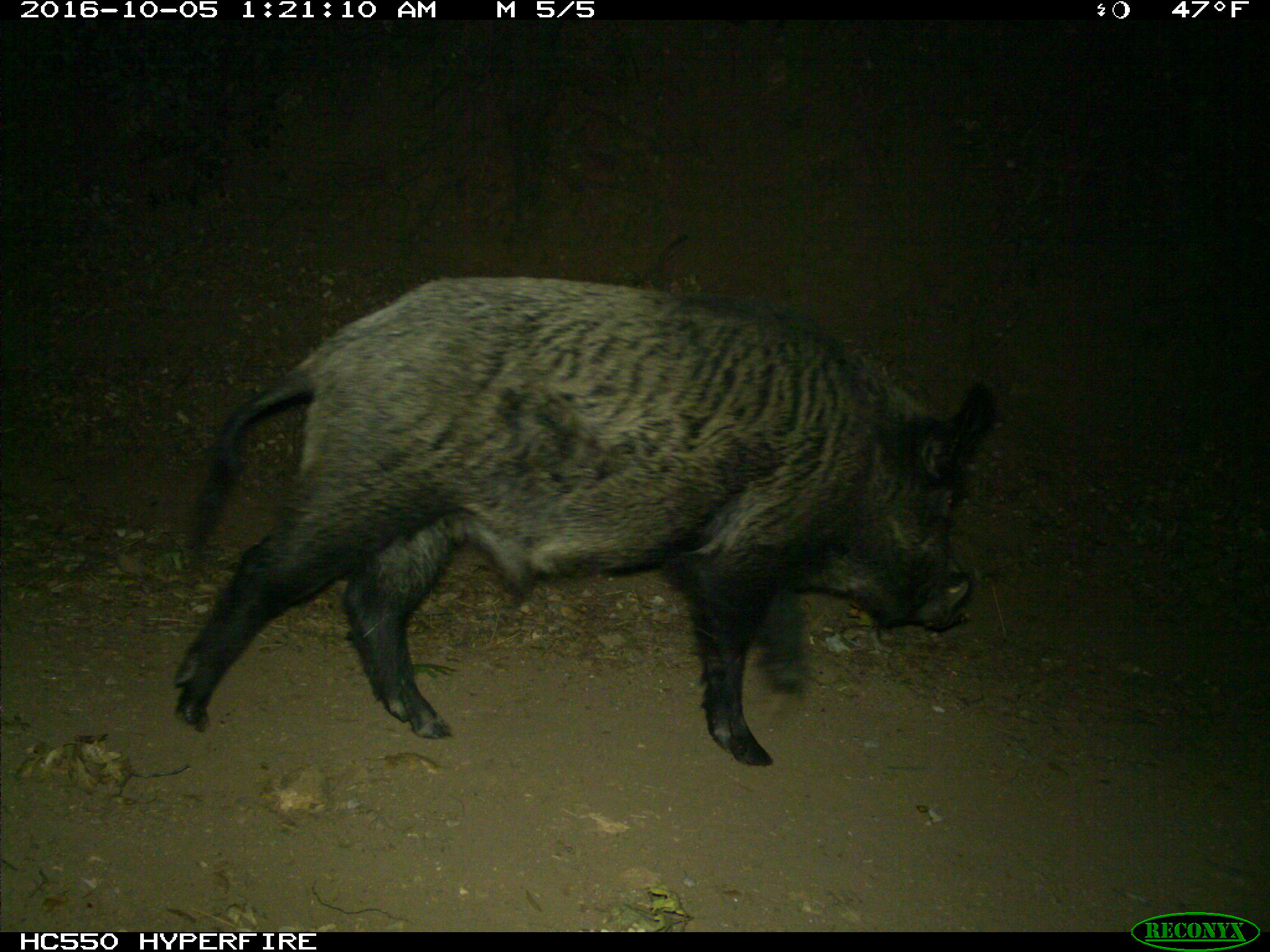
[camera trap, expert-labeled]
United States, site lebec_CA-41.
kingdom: Animalia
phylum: Chordata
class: Mammalia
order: Artiodactyla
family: Suidae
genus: Sus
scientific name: Sus scrofa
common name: wild boar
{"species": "Sus scrofa (wild boar)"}